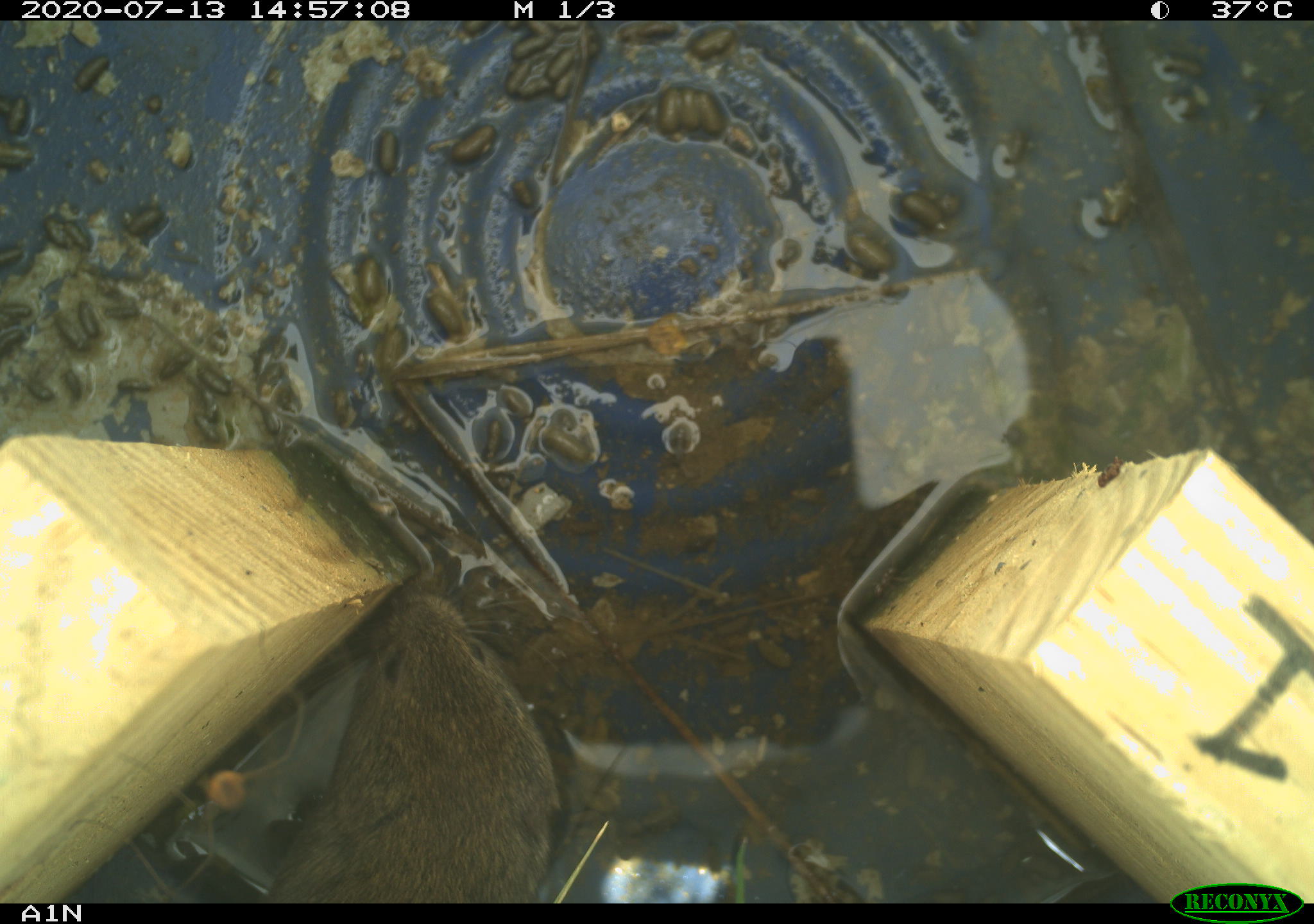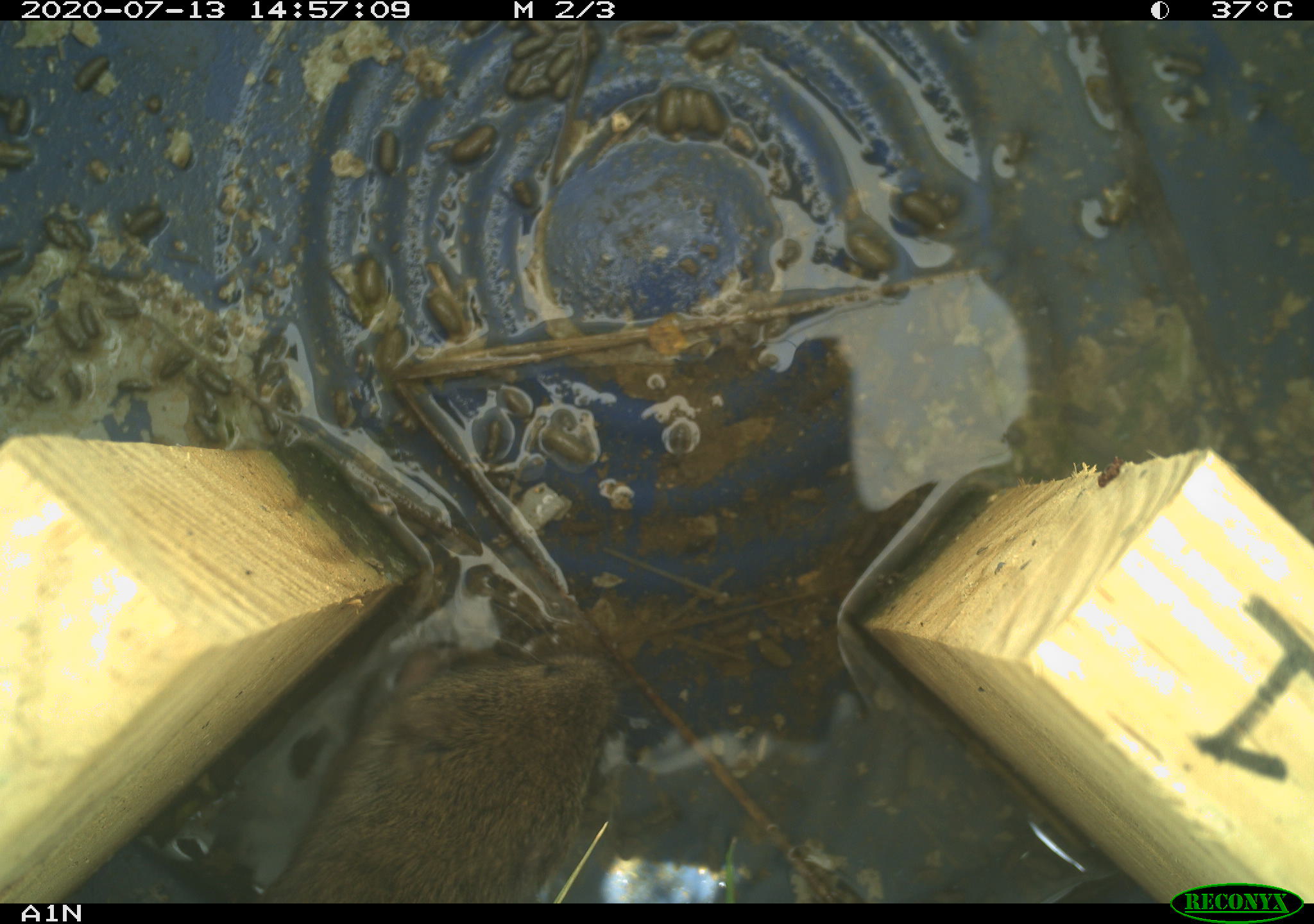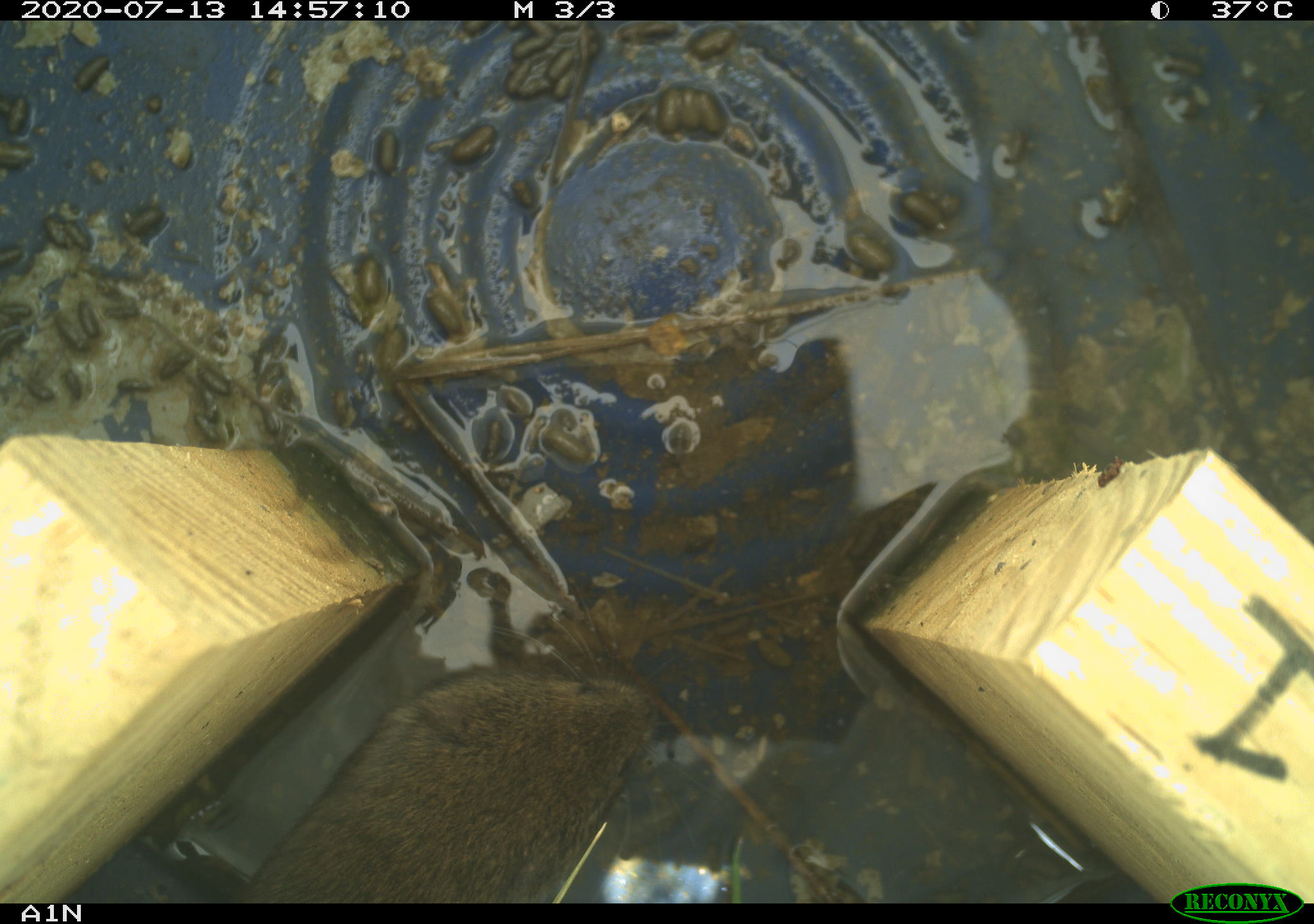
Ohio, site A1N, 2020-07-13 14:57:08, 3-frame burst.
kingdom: Animalia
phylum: Chordata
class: Mammalia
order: Rodentia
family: Cricetidae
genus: Microtus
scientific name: Microtus pennsylvanicus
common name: meadow vole